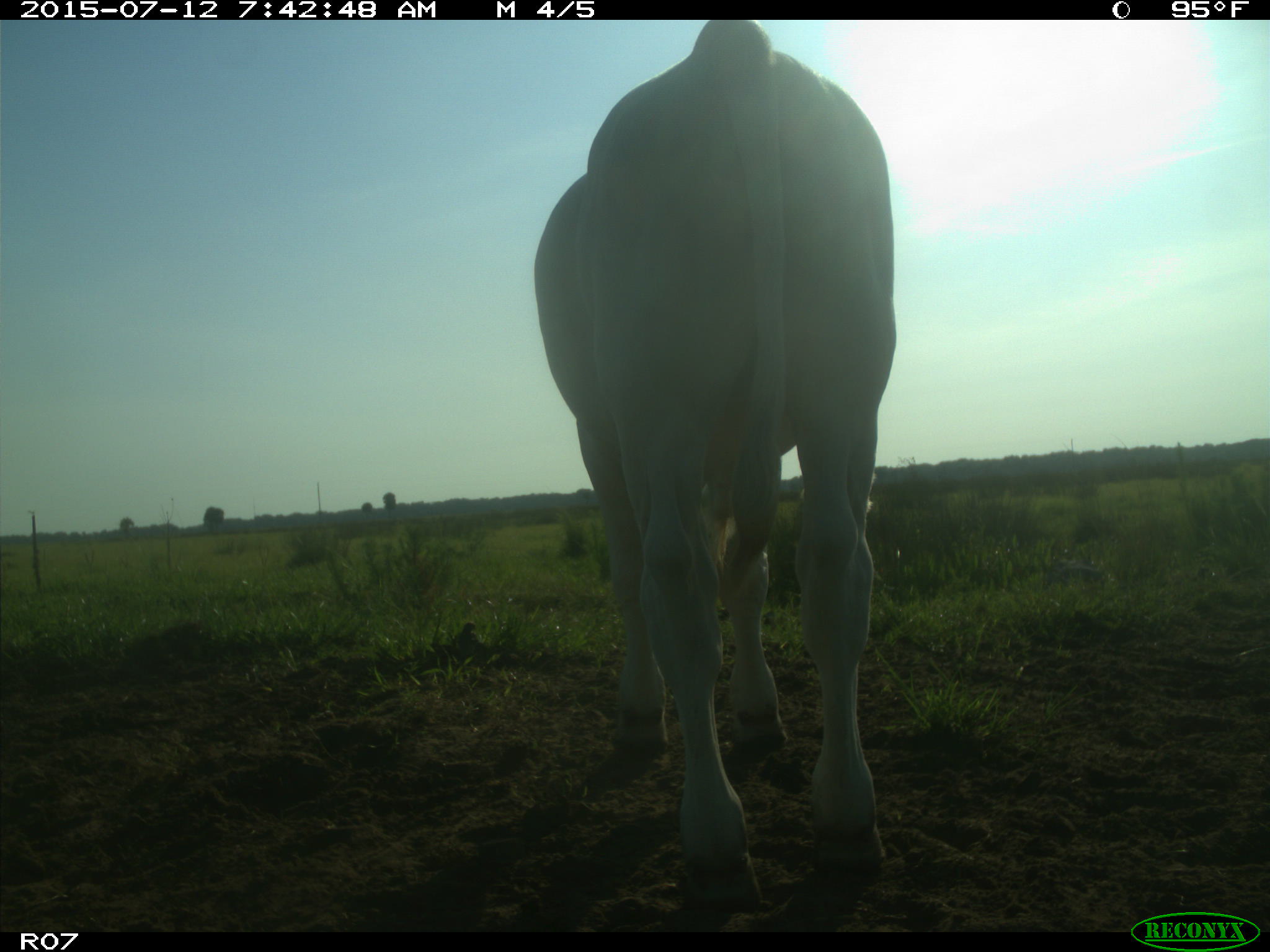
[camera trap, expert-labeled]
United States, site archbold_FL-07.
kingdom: Animalia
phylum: Chordata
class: Mammalia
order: Artiodactyla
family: Bovidae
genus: Bos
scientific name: Bos taurus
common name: domestic cow